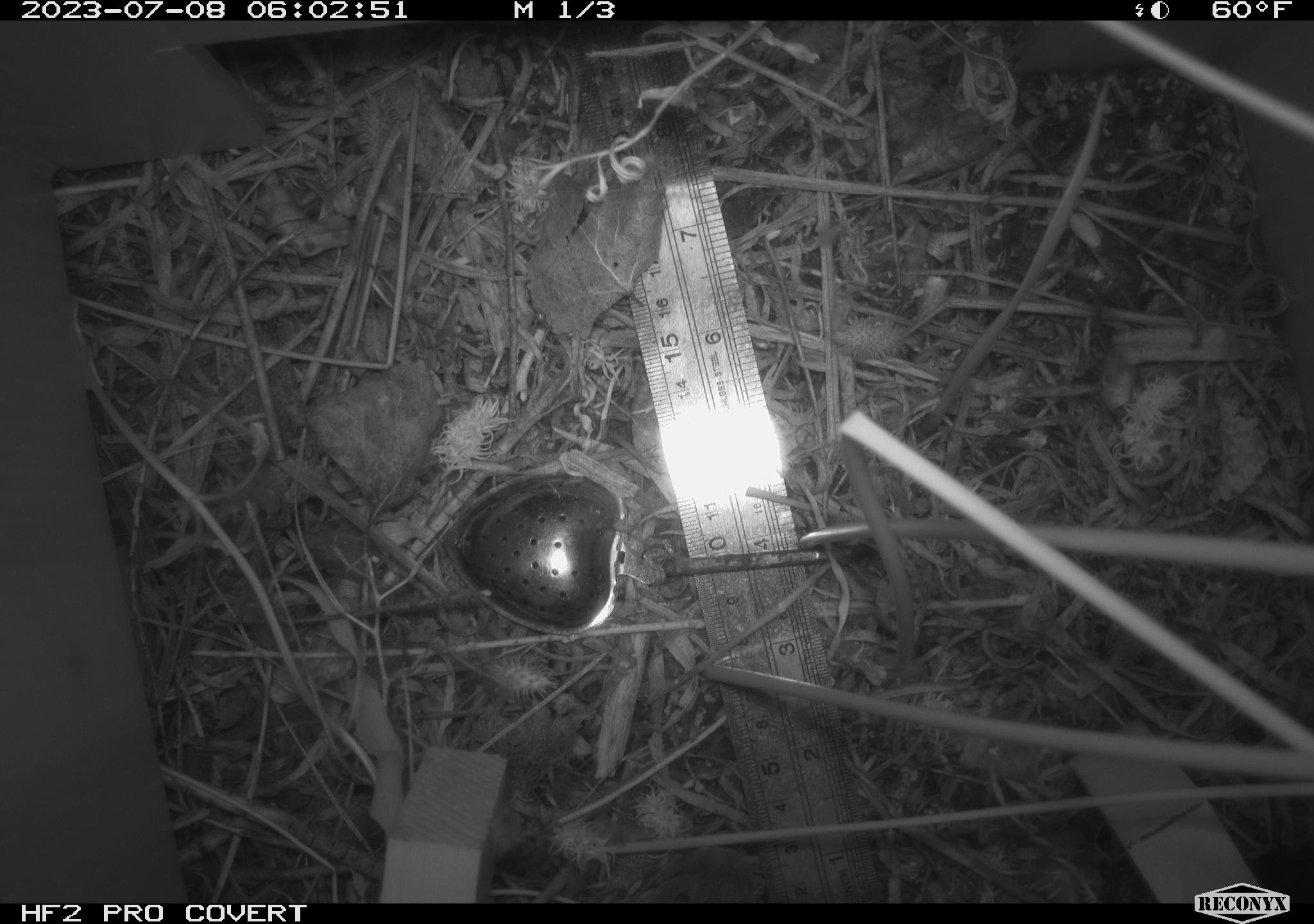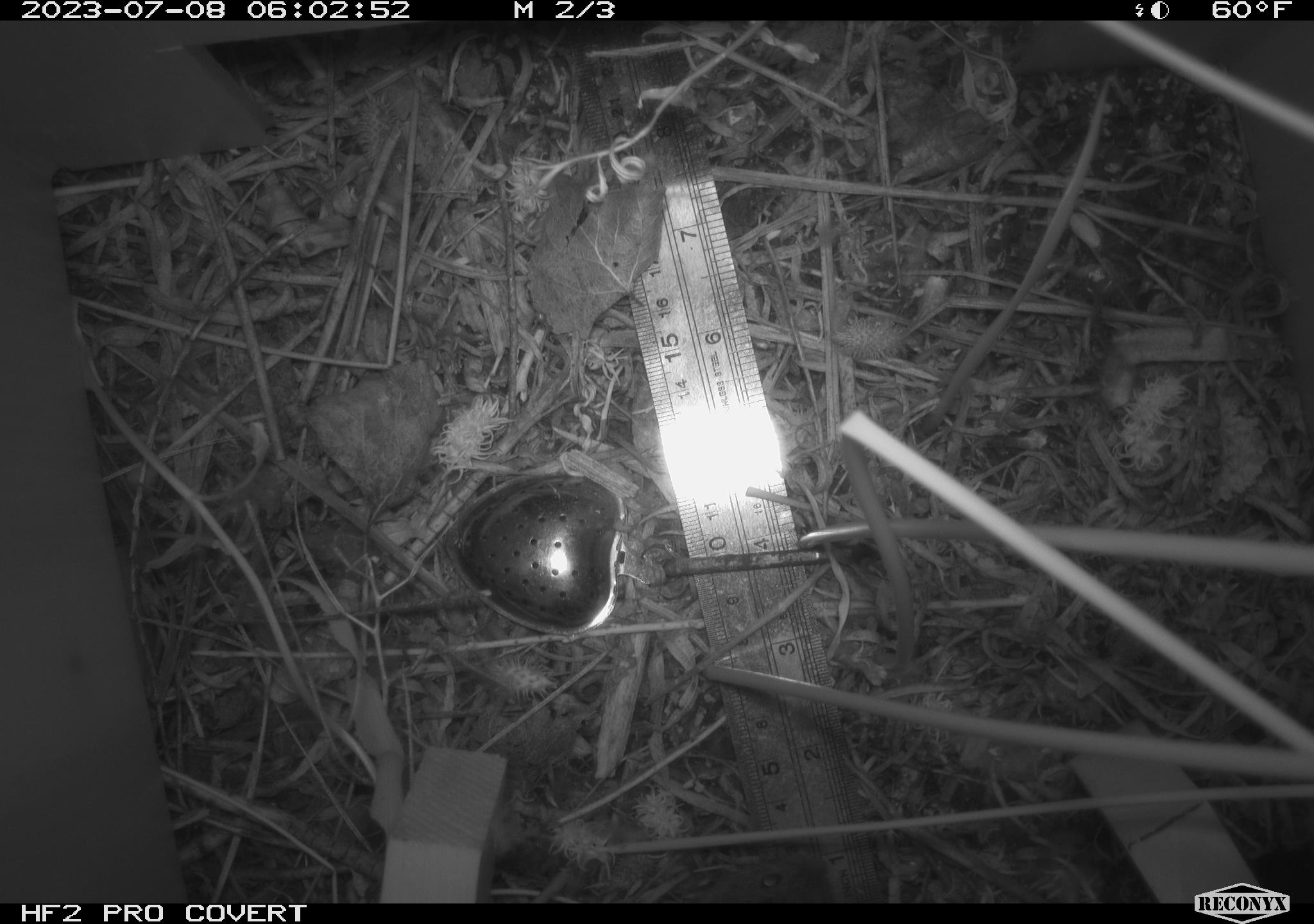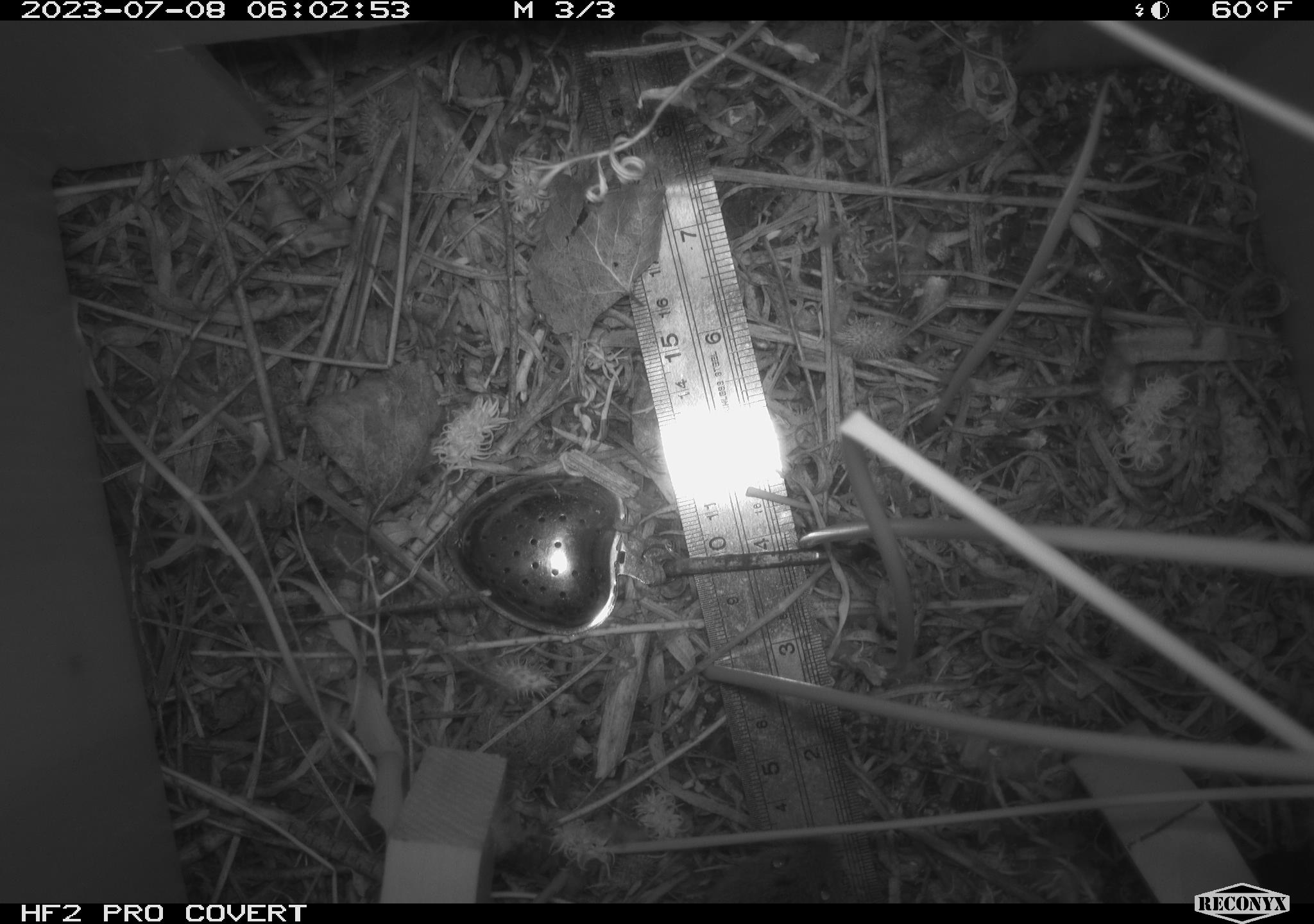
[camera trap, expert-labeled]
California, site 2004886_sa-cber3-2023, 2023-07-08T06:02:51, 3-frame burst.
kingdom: Animalia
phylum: Chordata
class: Mammalia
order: Rodentia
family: Cricetidae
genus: Microtus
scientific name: Microtus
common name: meadow vole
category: microtus species